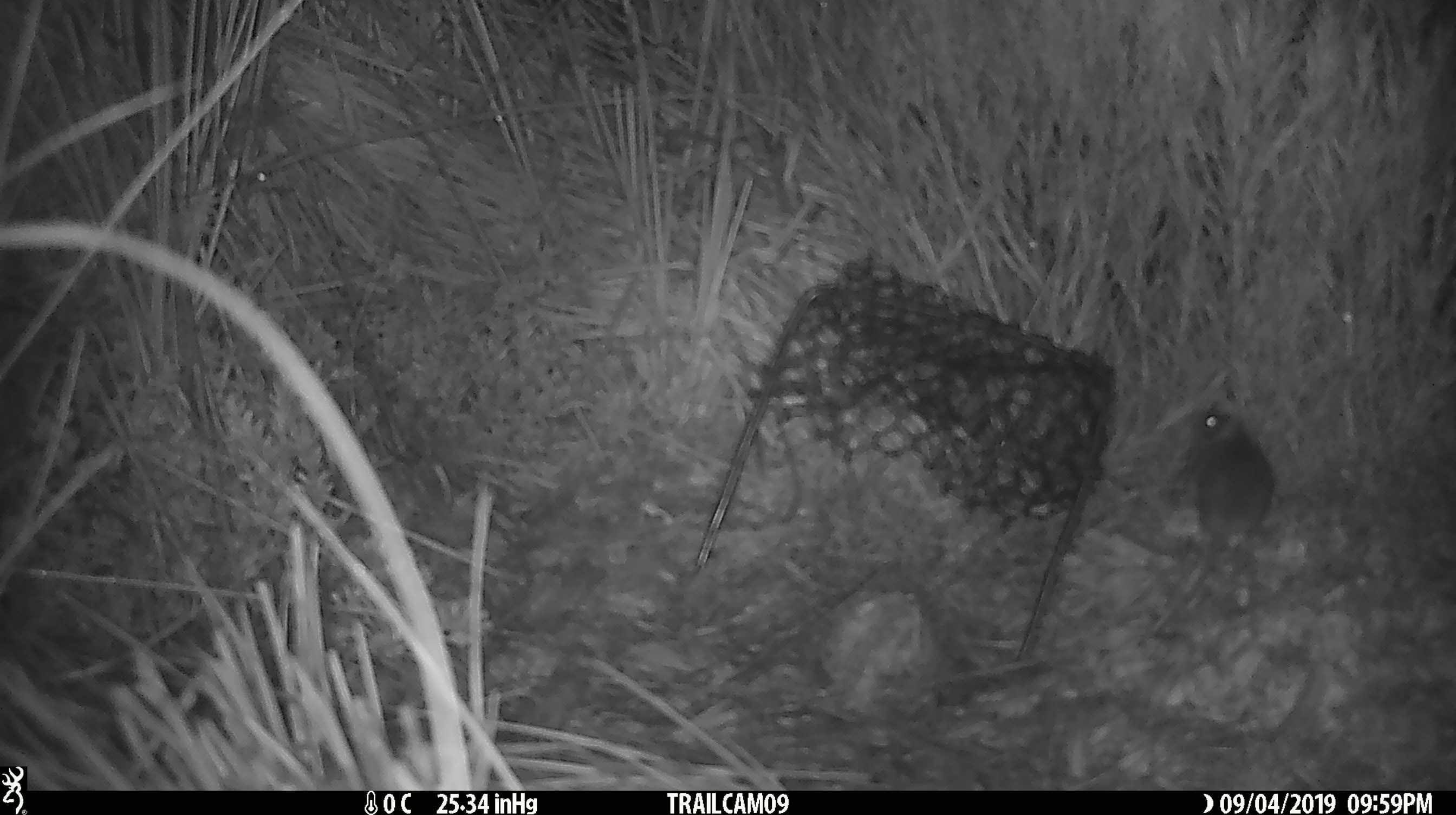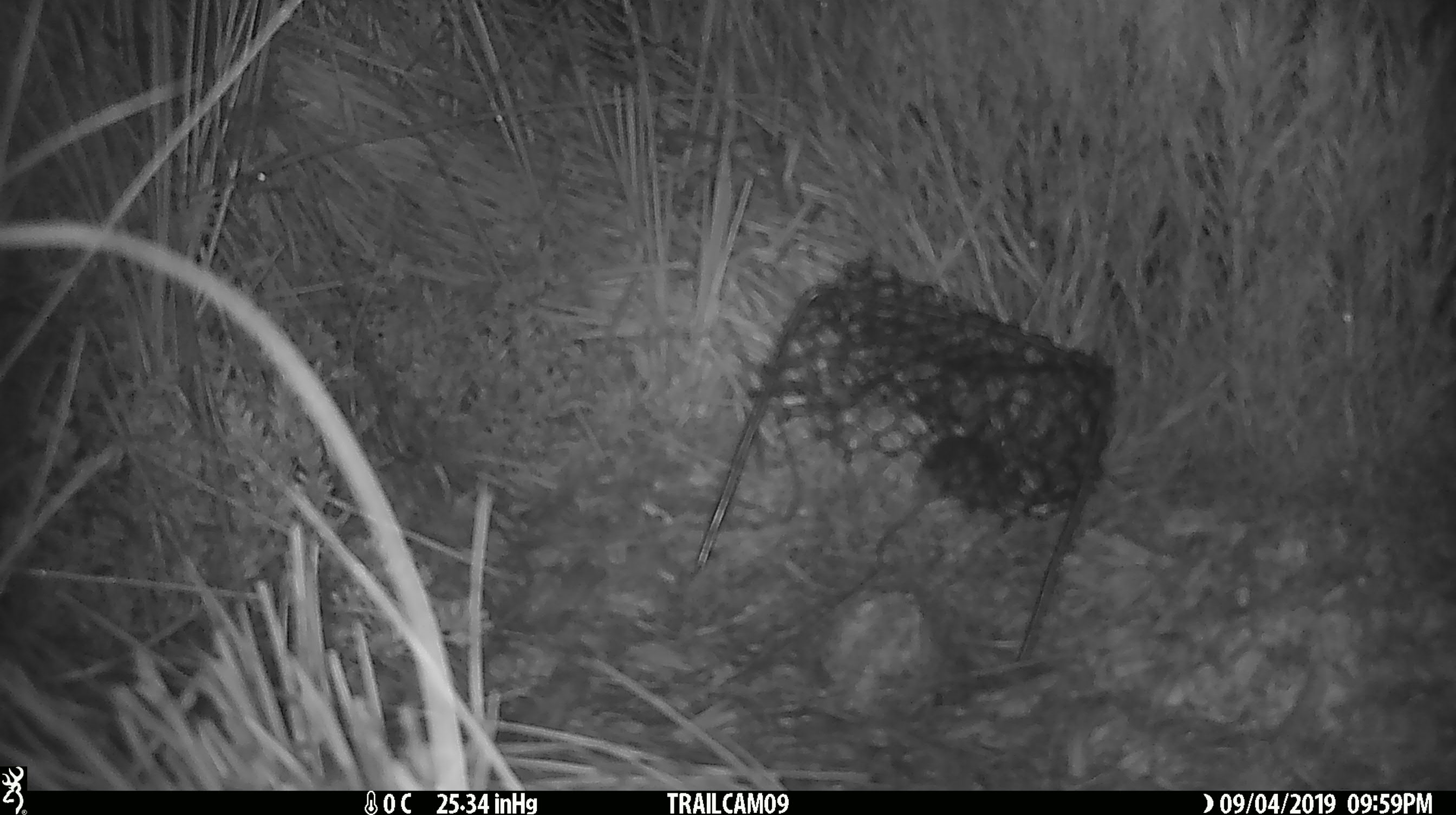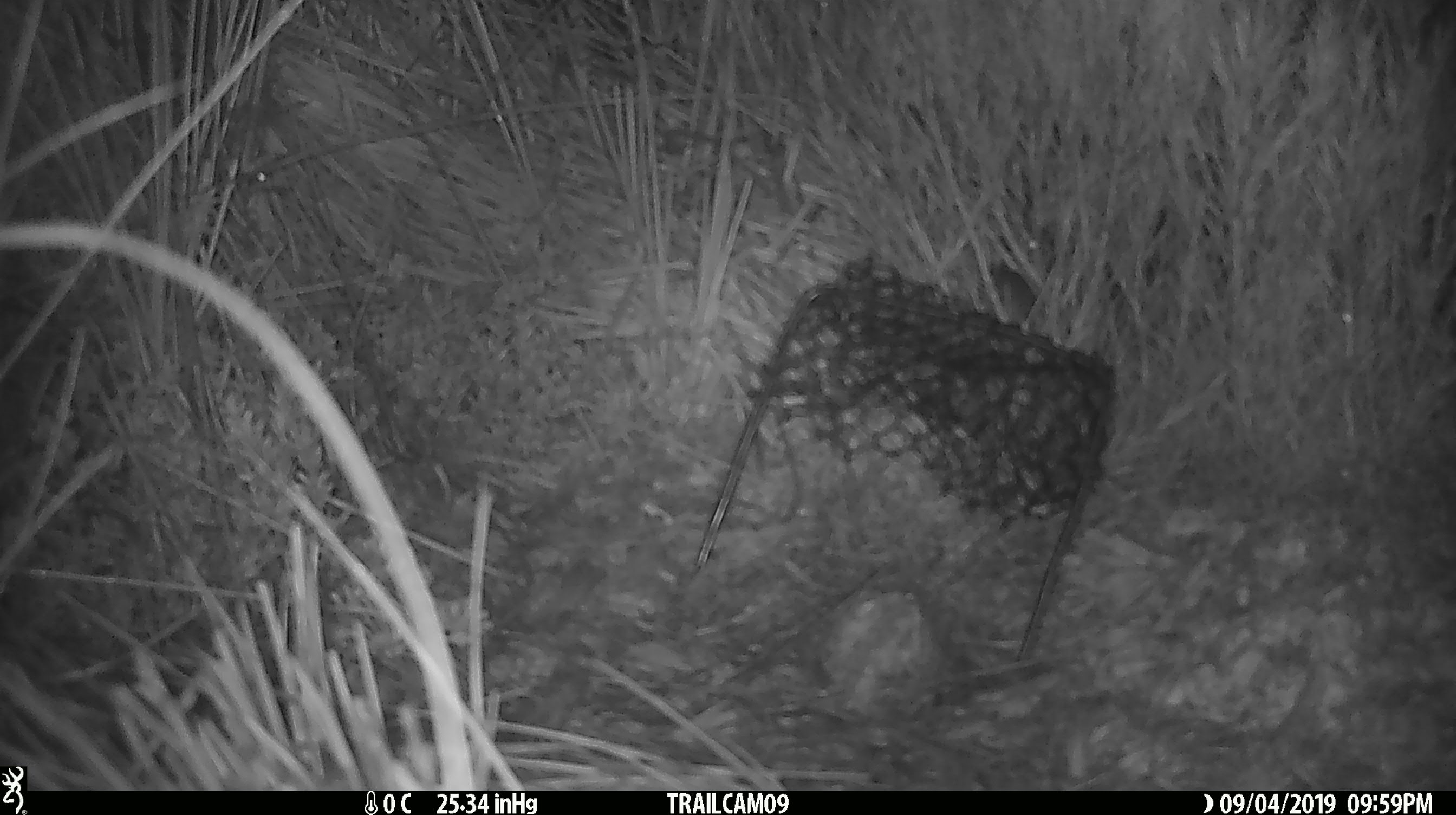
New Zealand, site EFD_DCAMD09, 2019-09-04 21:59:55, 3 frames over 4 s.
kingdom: Animalia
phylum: Chordata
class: Mammalia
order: Rodentia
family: Muridae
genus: Mus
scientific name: Mus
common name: mouse